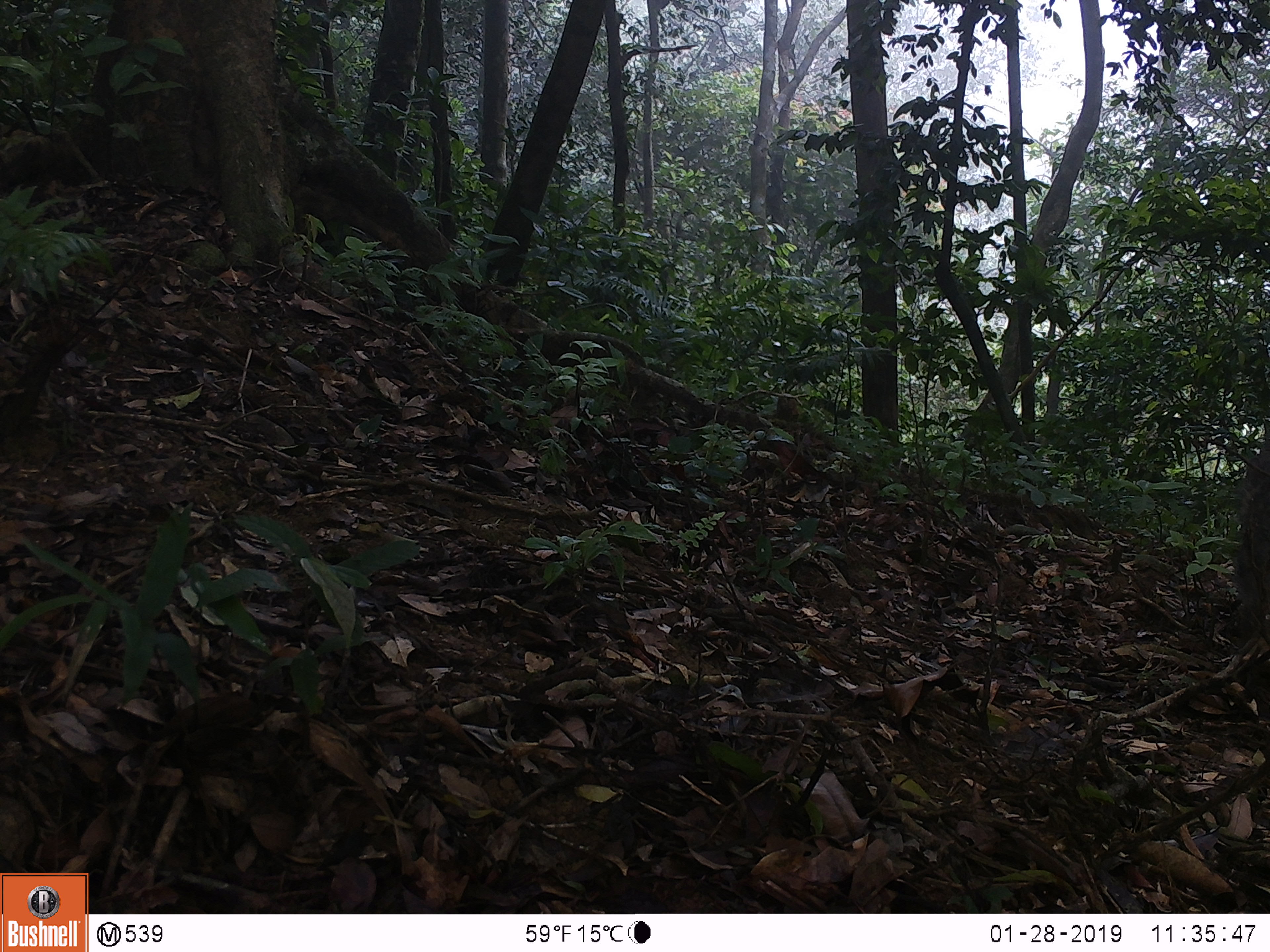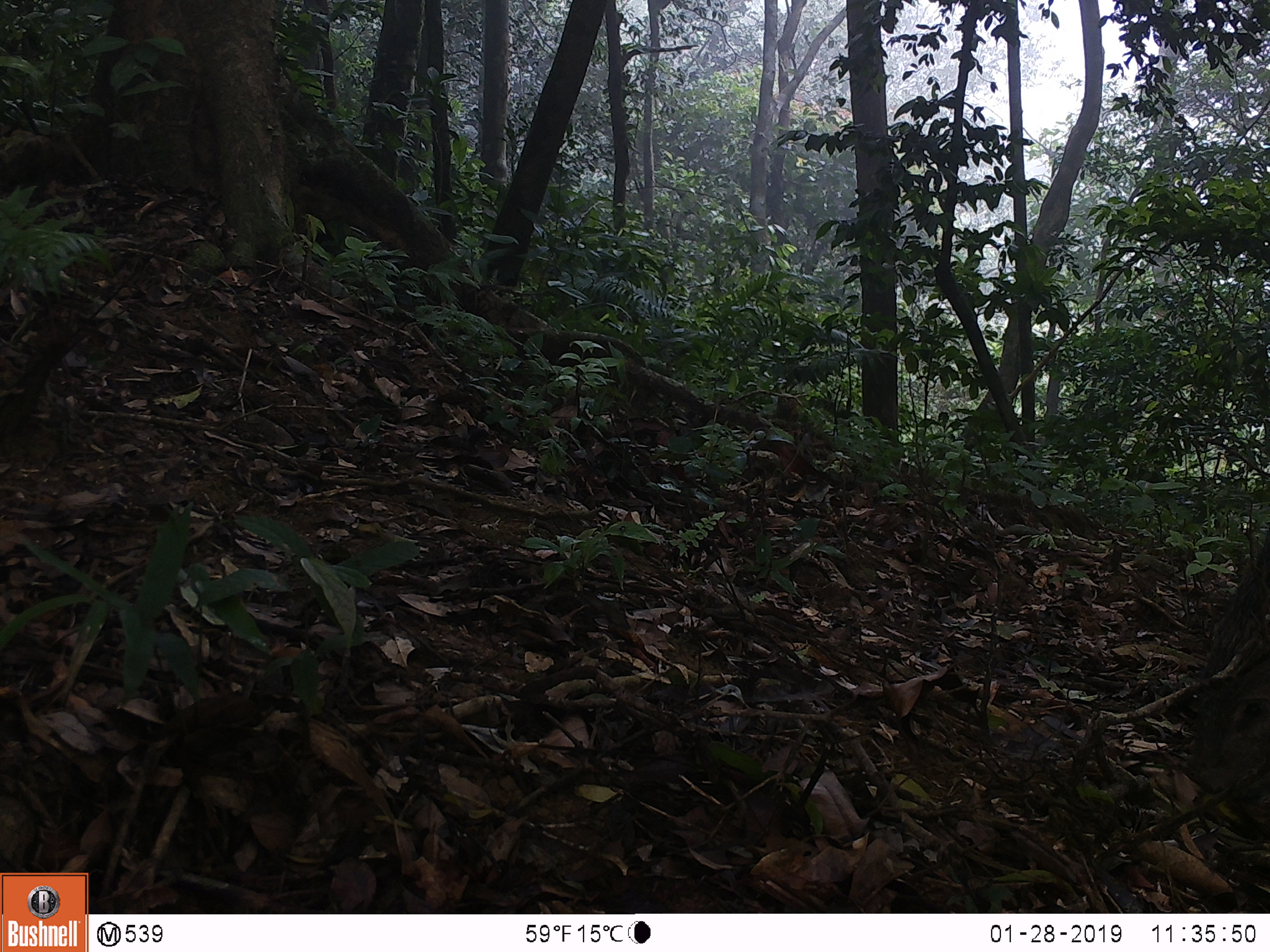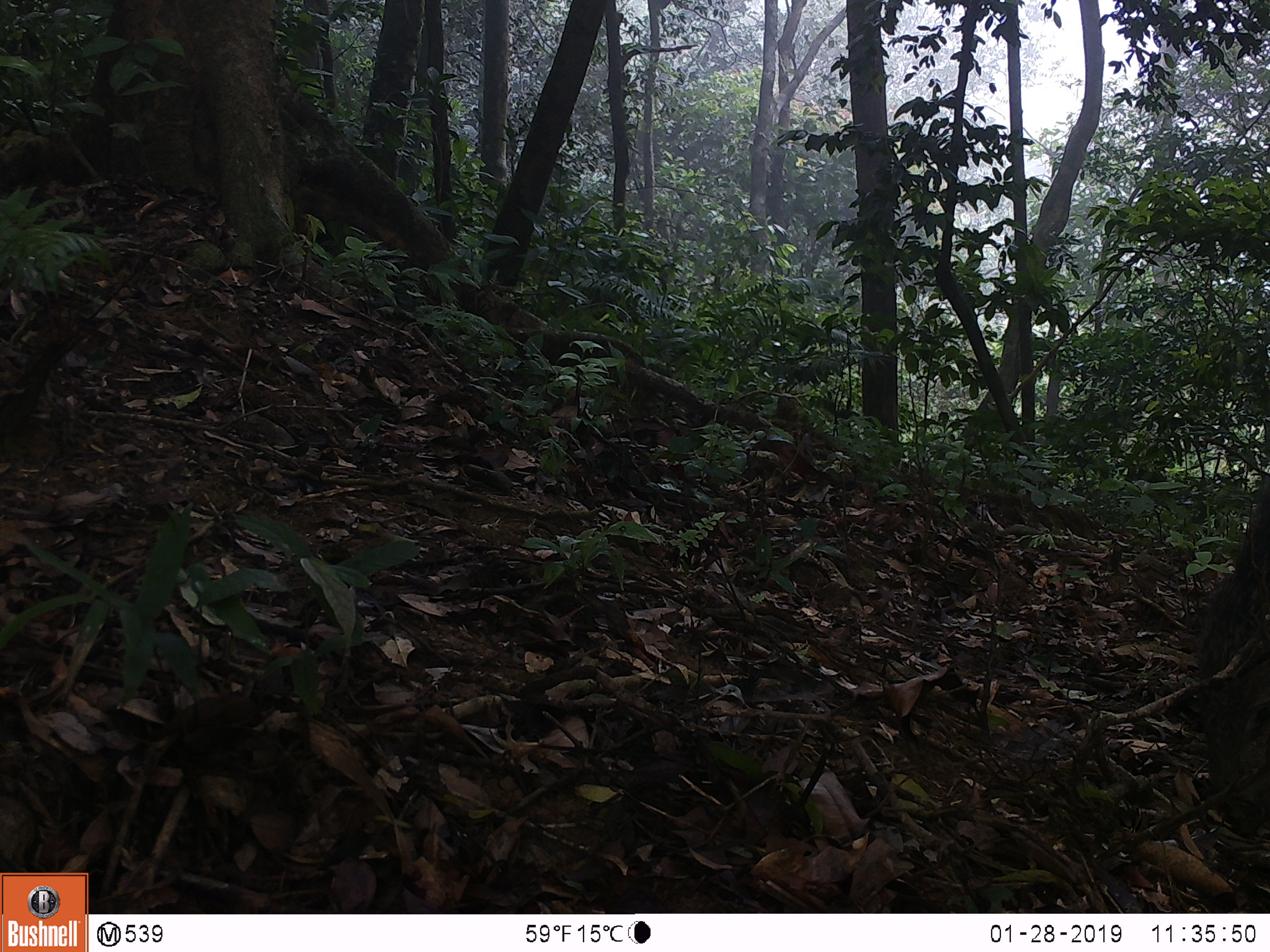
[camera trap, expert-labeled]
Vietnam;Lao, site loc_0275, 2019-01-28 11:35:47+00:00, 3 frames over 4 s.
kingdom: Animalia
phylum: Chordata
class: Mammalia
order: Artiodactyla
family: Suidae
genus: Sus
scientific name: Sus scrofa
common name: eurasian wild pig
Eurasian wild pig (Sus scrofa). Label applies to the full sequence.